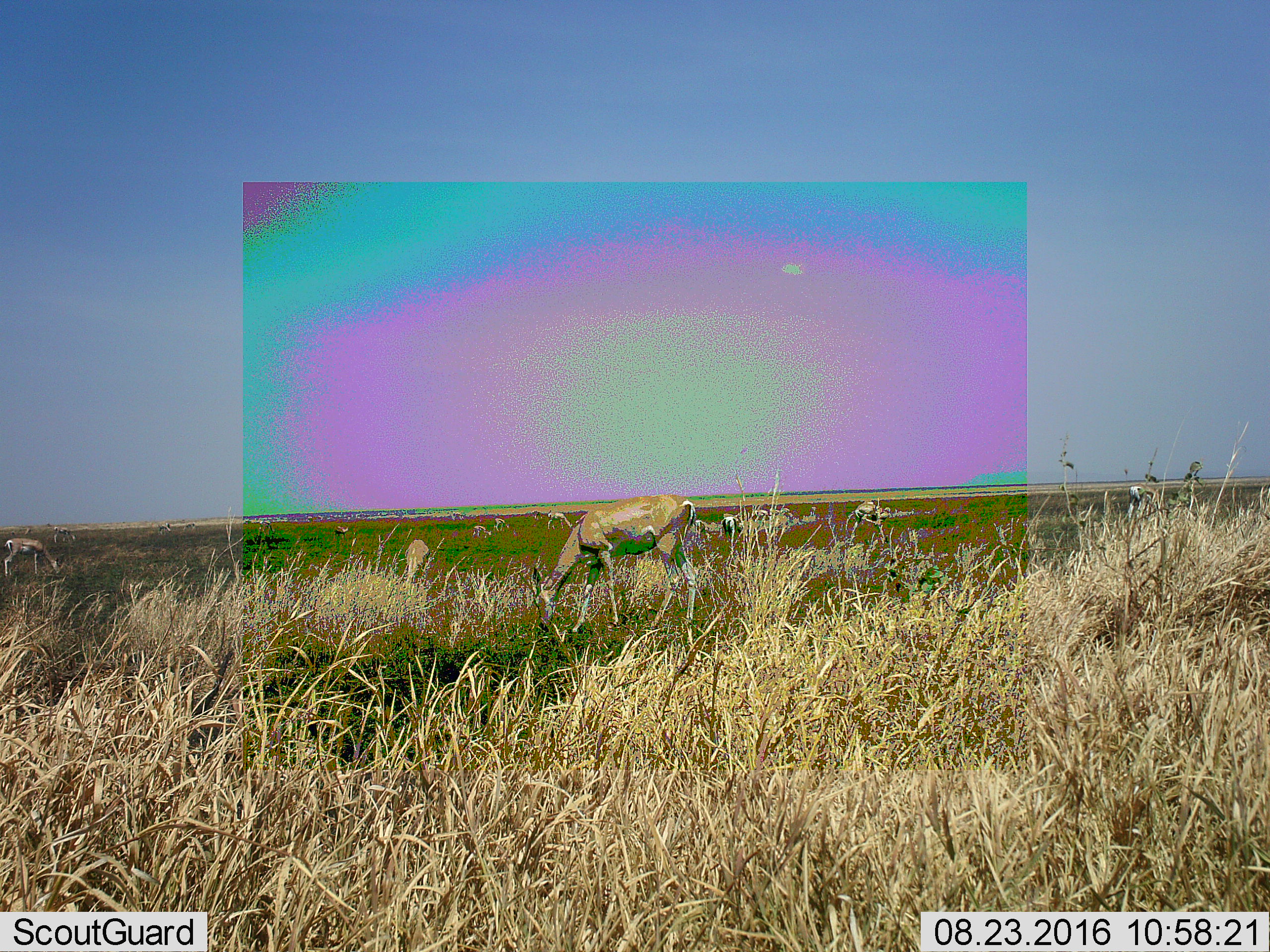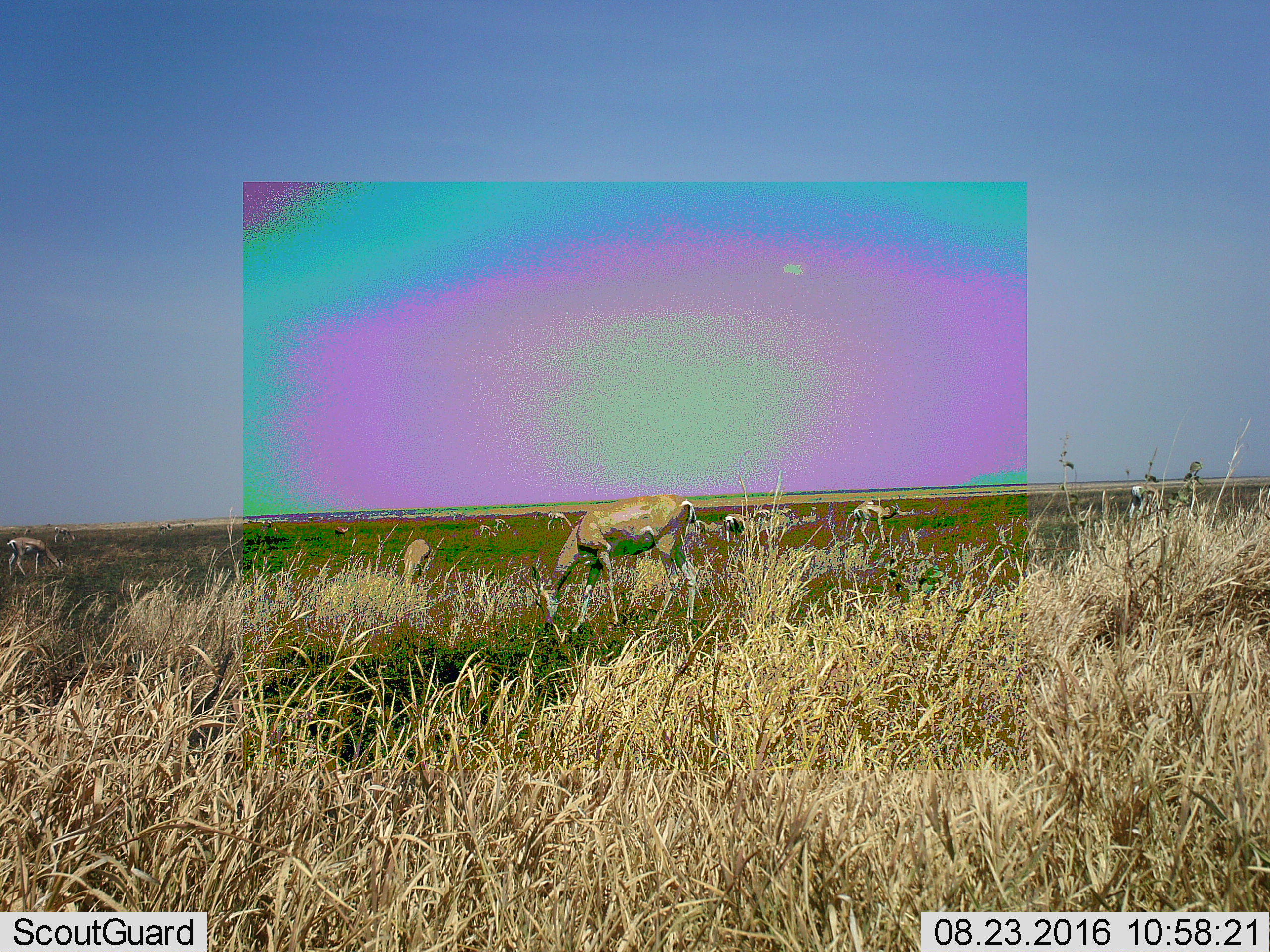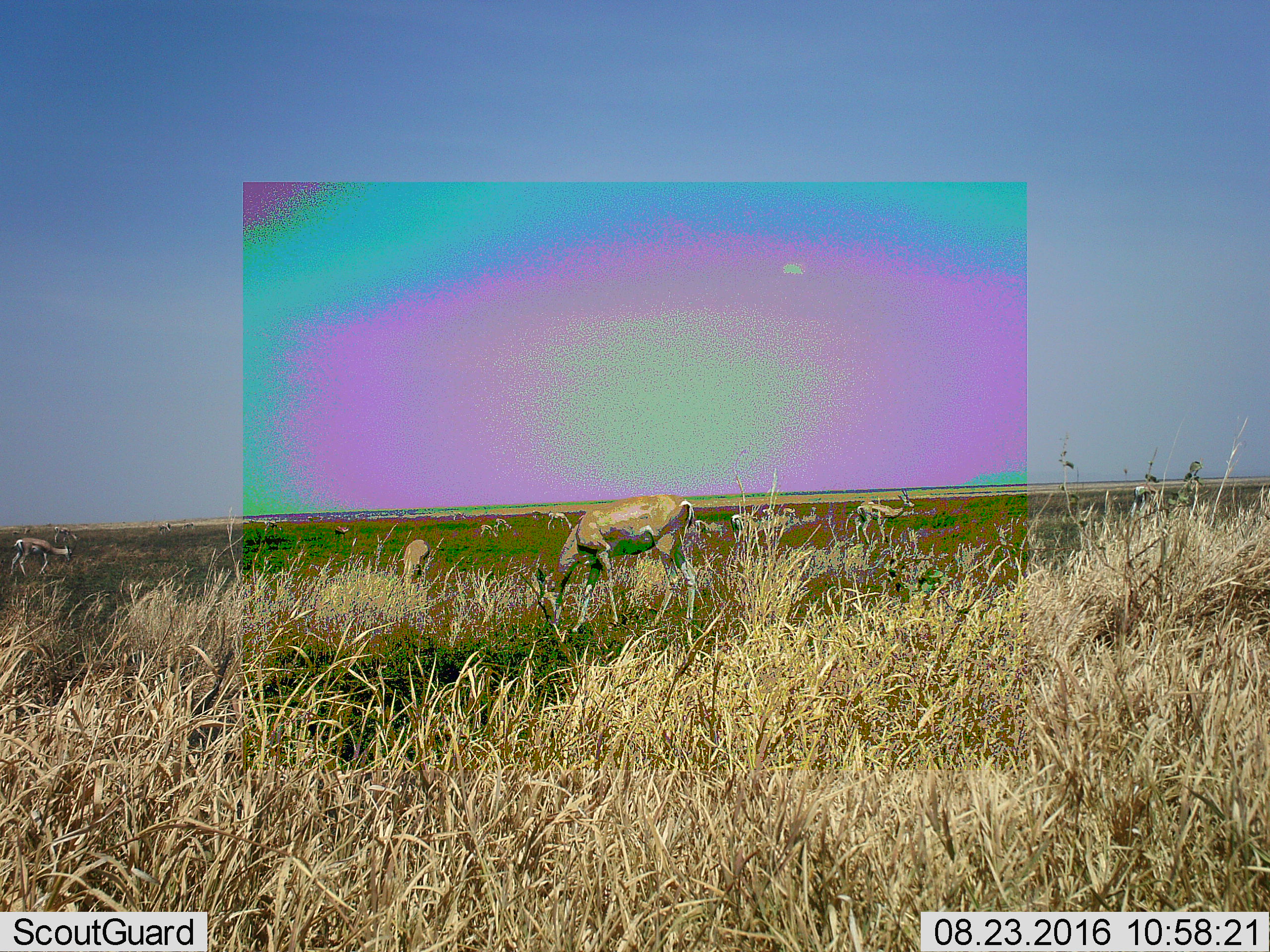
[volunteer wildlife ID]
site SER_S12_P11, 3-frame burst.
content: unidentified animal